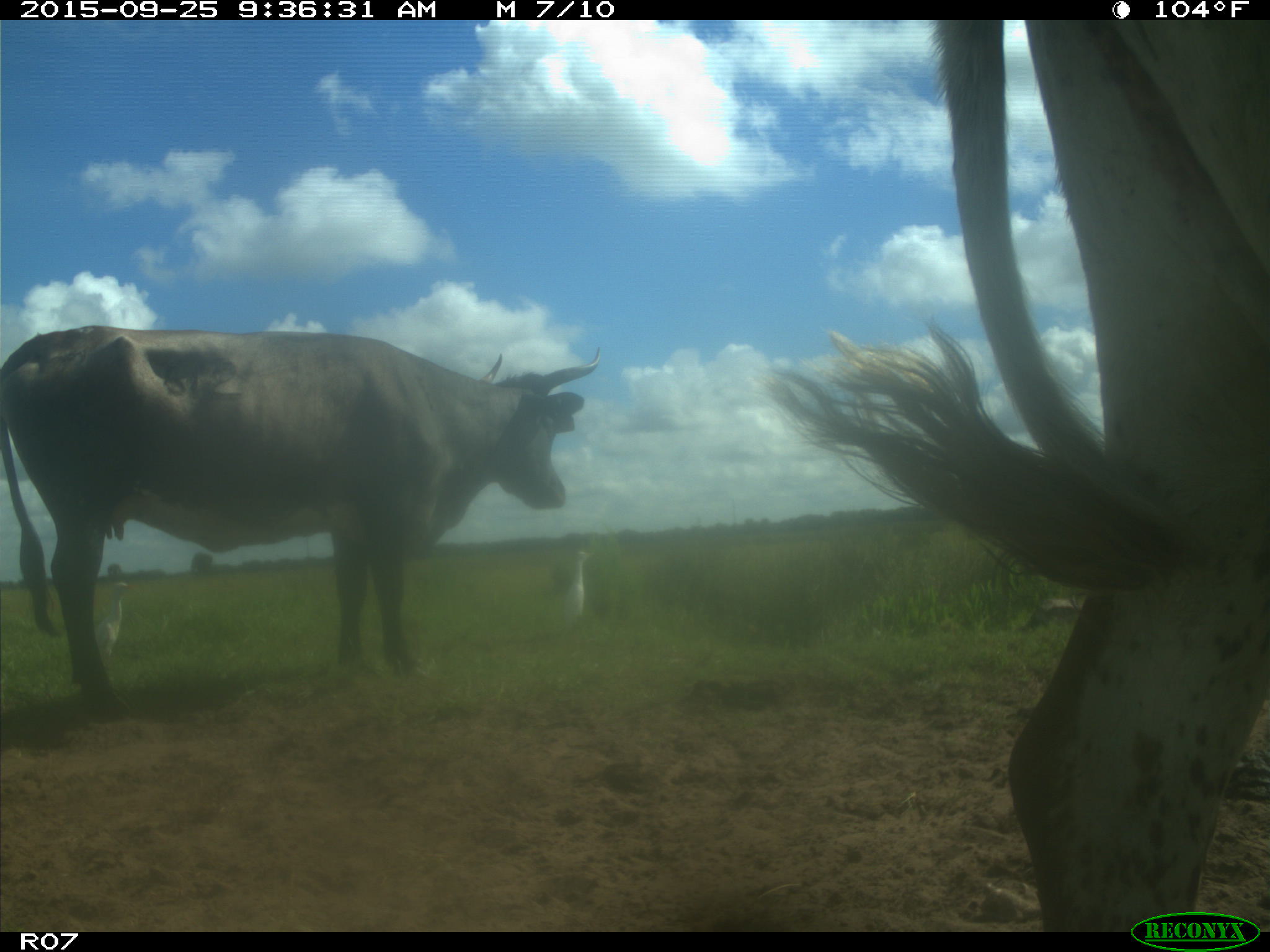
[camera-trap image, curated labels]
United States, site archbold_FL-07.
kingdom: Animalia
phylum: Chordata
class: Mammalia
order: Artiodactyla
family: Bovidae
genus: Bos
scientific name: Bos taurus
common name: domestic cow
Bos taurus (domestic cow).